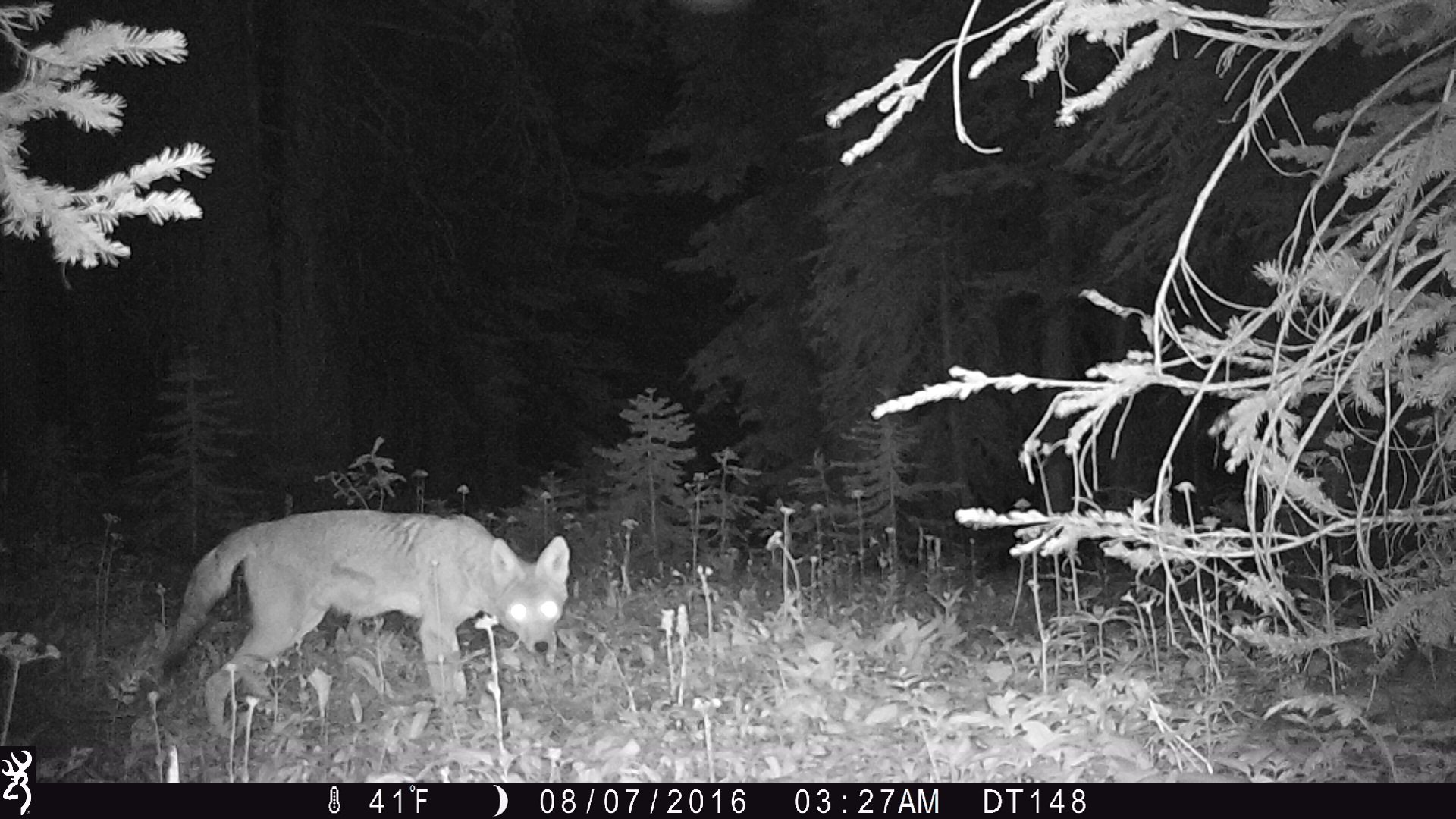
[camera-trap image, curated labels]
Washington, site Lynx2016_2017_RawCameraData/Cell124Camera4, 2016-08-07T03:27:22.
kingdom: Animalia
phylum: Chordata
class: Mammalia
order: Carnivora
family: Canidae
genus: Canis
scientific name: Canis latrans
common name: coyote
Canis latrans (coyote). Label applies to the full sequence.